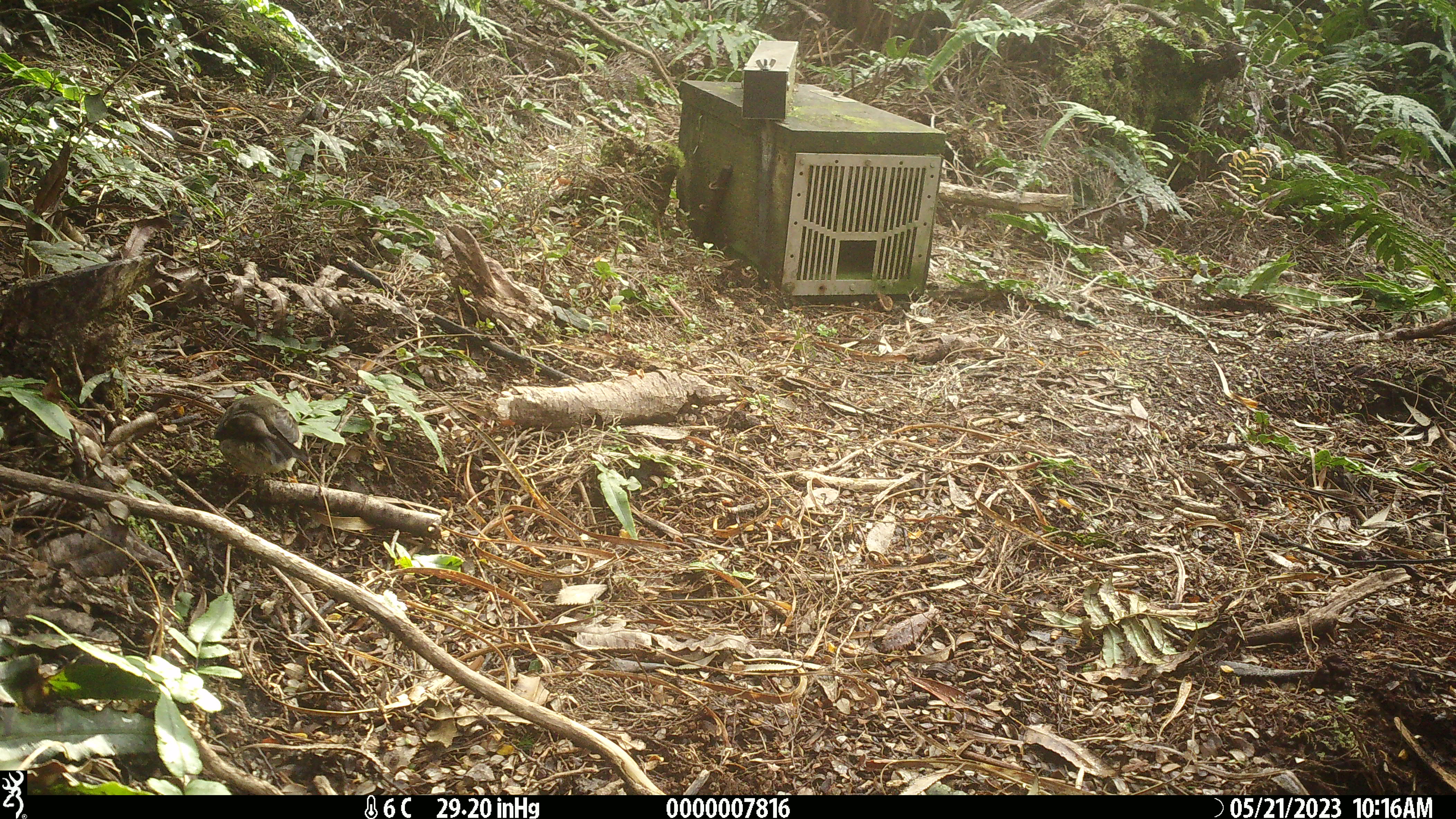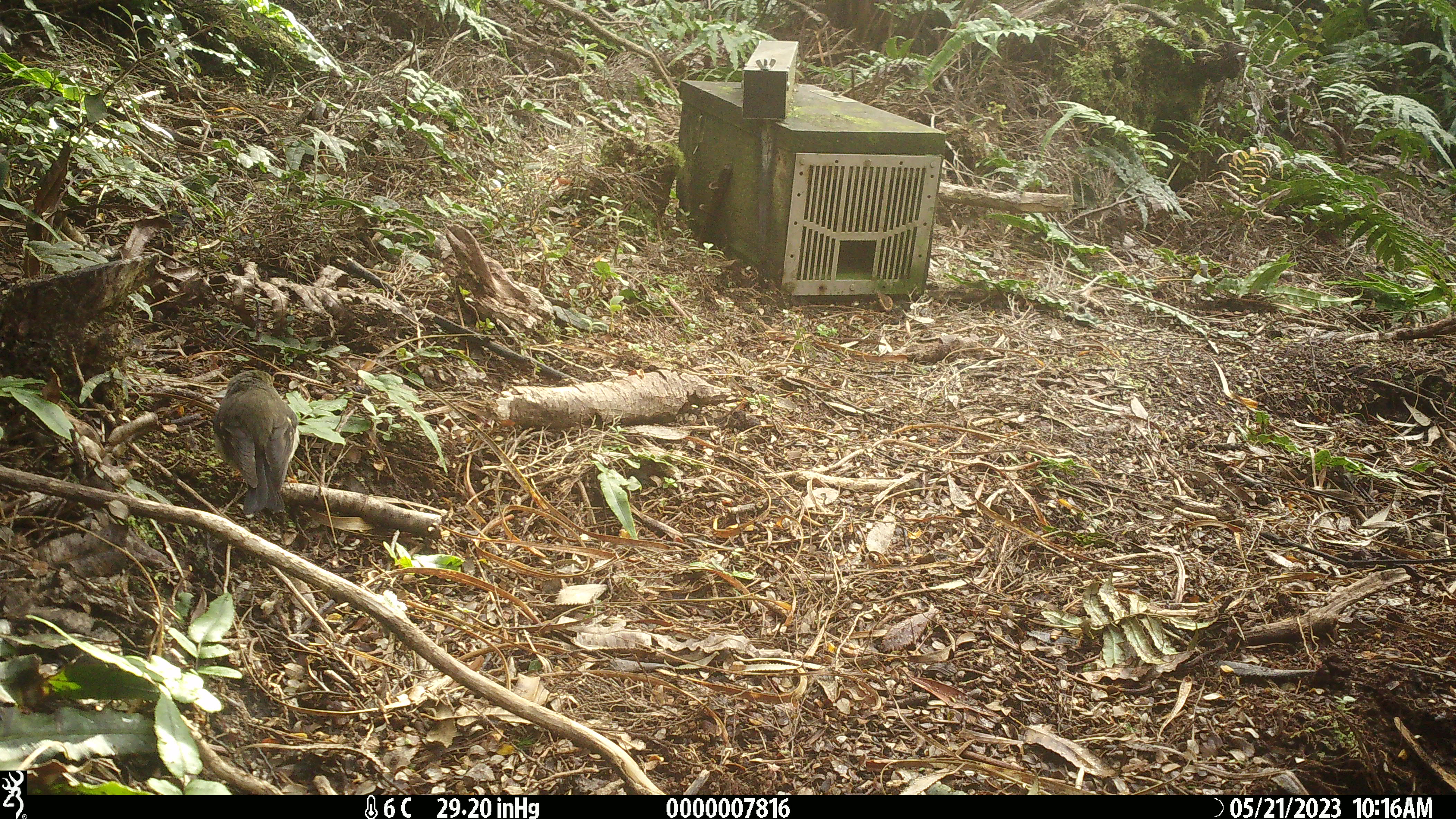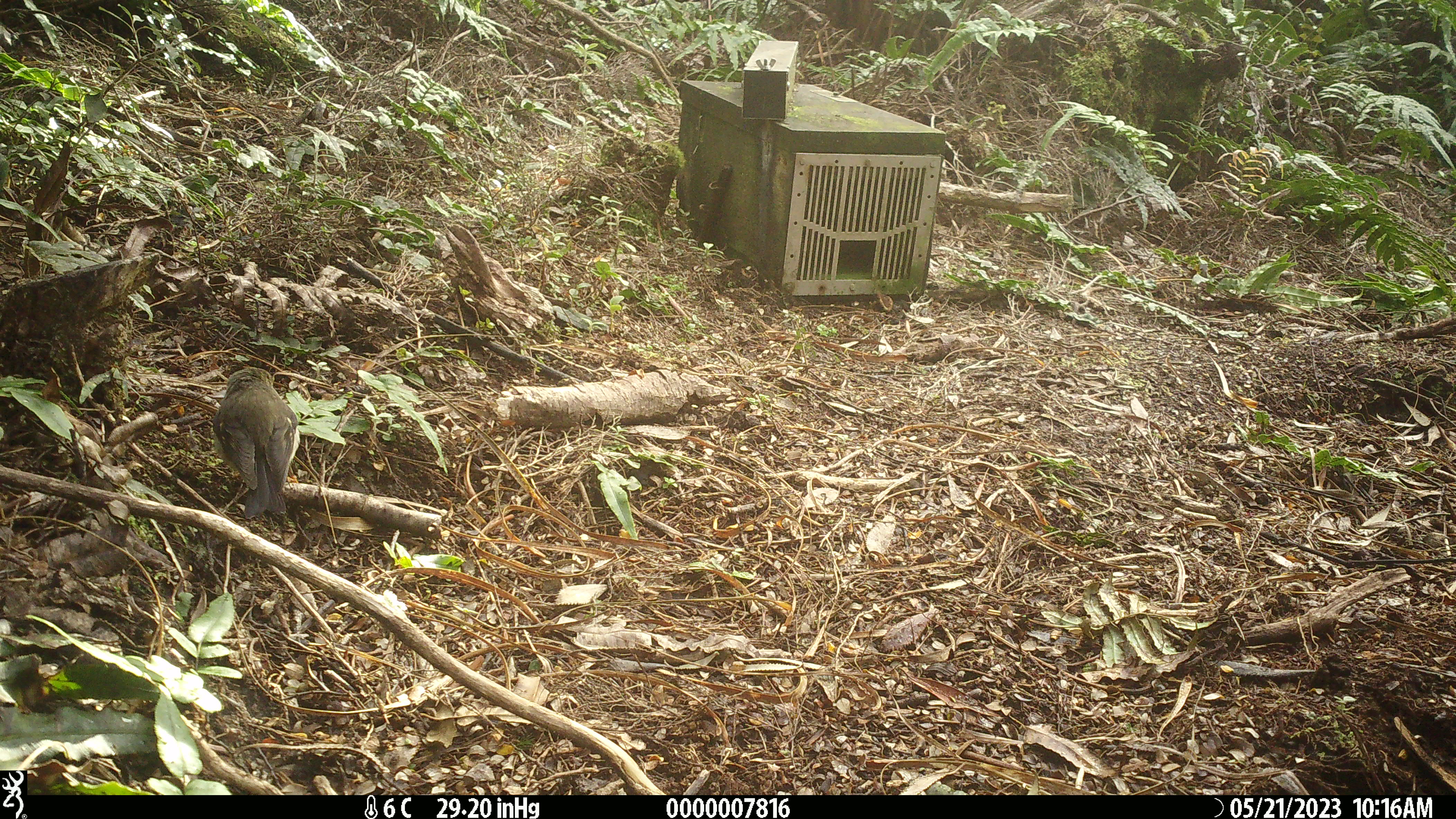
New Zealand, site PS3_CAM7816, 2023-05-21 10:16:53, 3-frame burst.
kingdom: Animalia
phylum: Chordata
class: Aves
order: Passeriformes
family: Petroicidae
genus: Petroica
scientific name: Petroica macrocephala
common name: tomtit